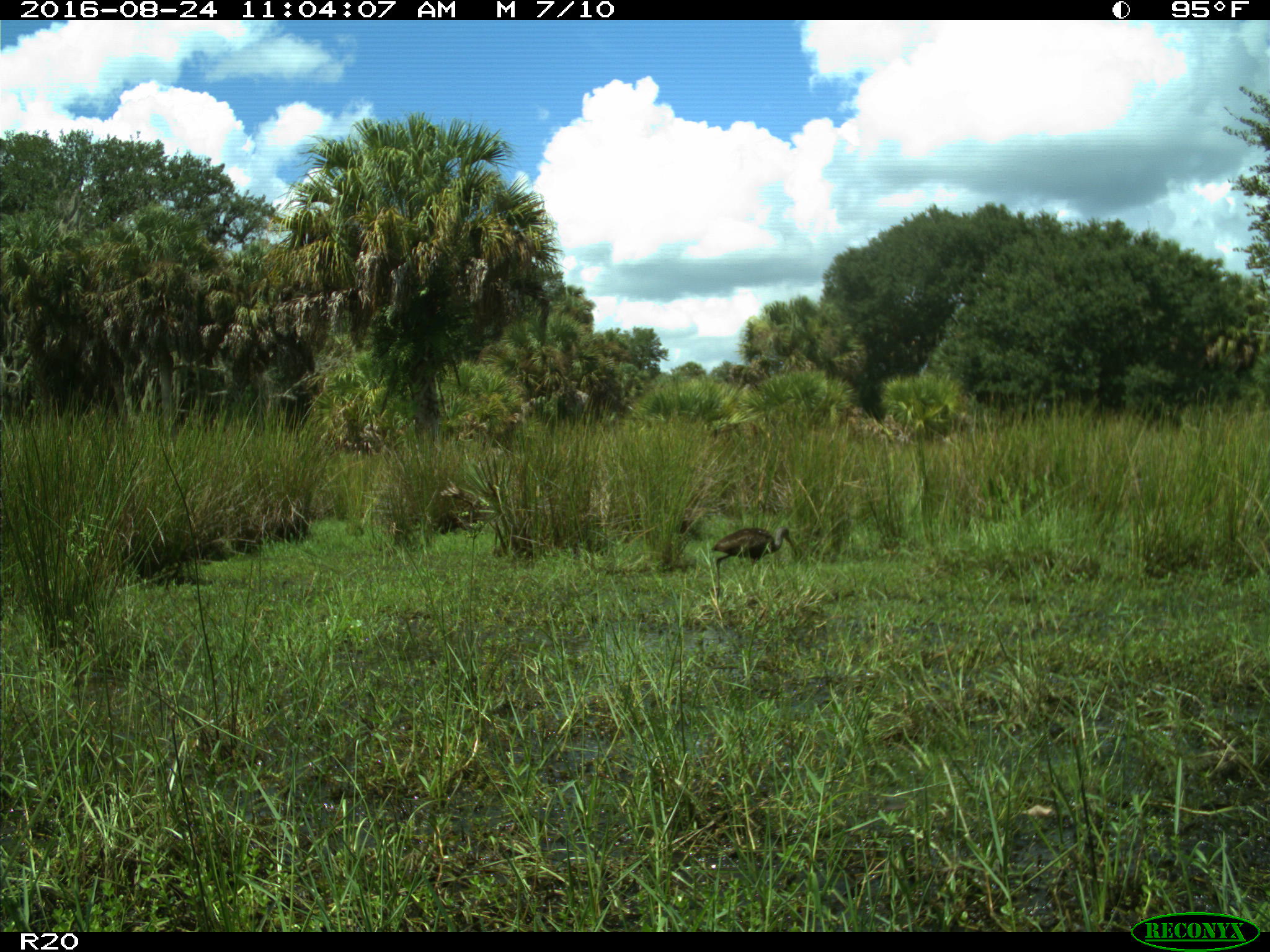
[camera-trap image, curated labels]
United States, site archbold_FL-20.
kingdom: Animalia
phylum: Chordata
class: Aves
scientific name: Aves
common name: birds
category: unidentified bird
Unidentified bird (birds) (Aves).